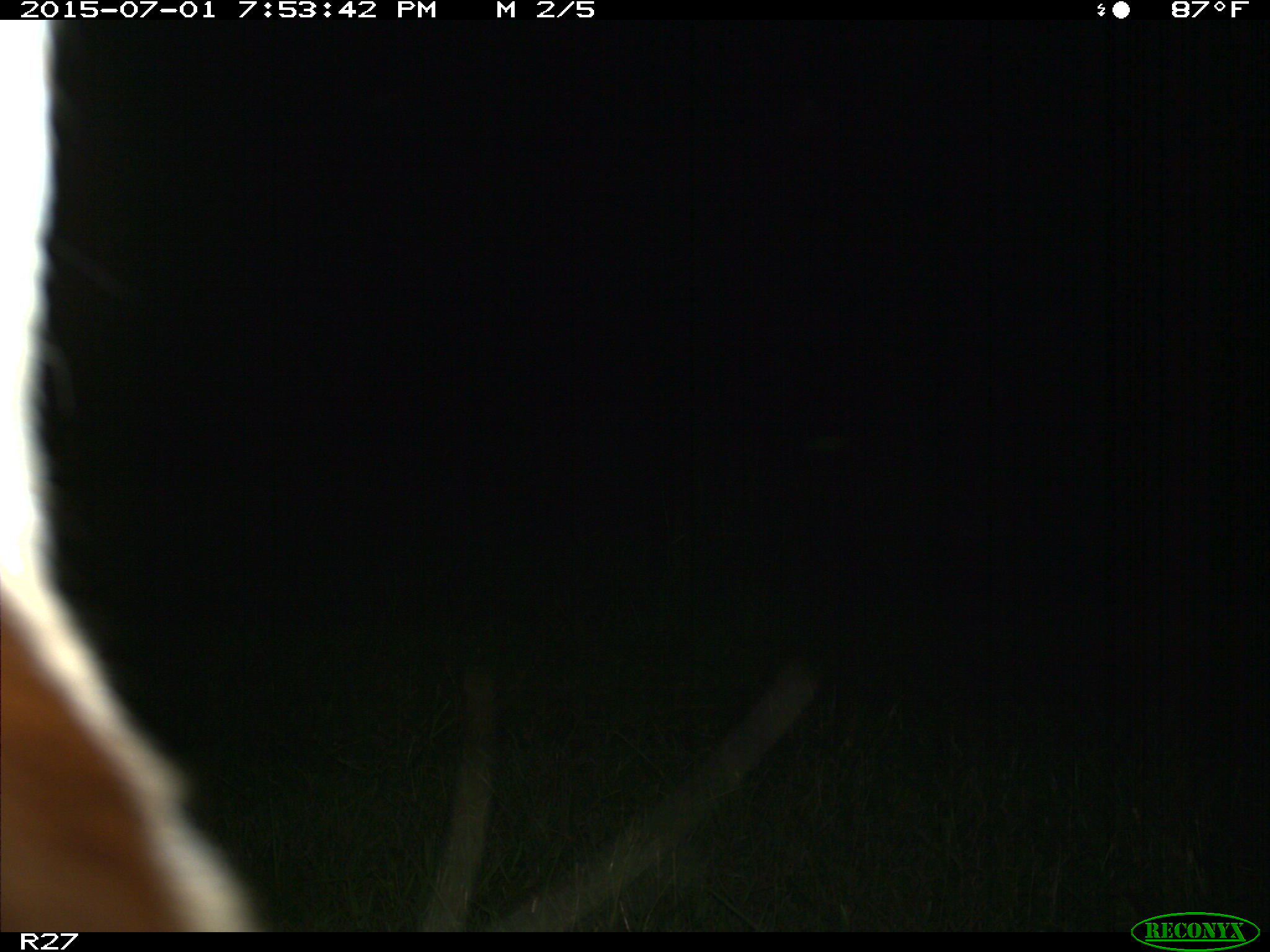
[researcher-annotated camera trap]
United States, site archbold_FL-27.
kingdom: Animalia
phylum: Chordata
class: Mammalia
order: Artiodactyla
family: Bovidae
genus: Bos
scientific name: Bos taurus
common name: domestic cow